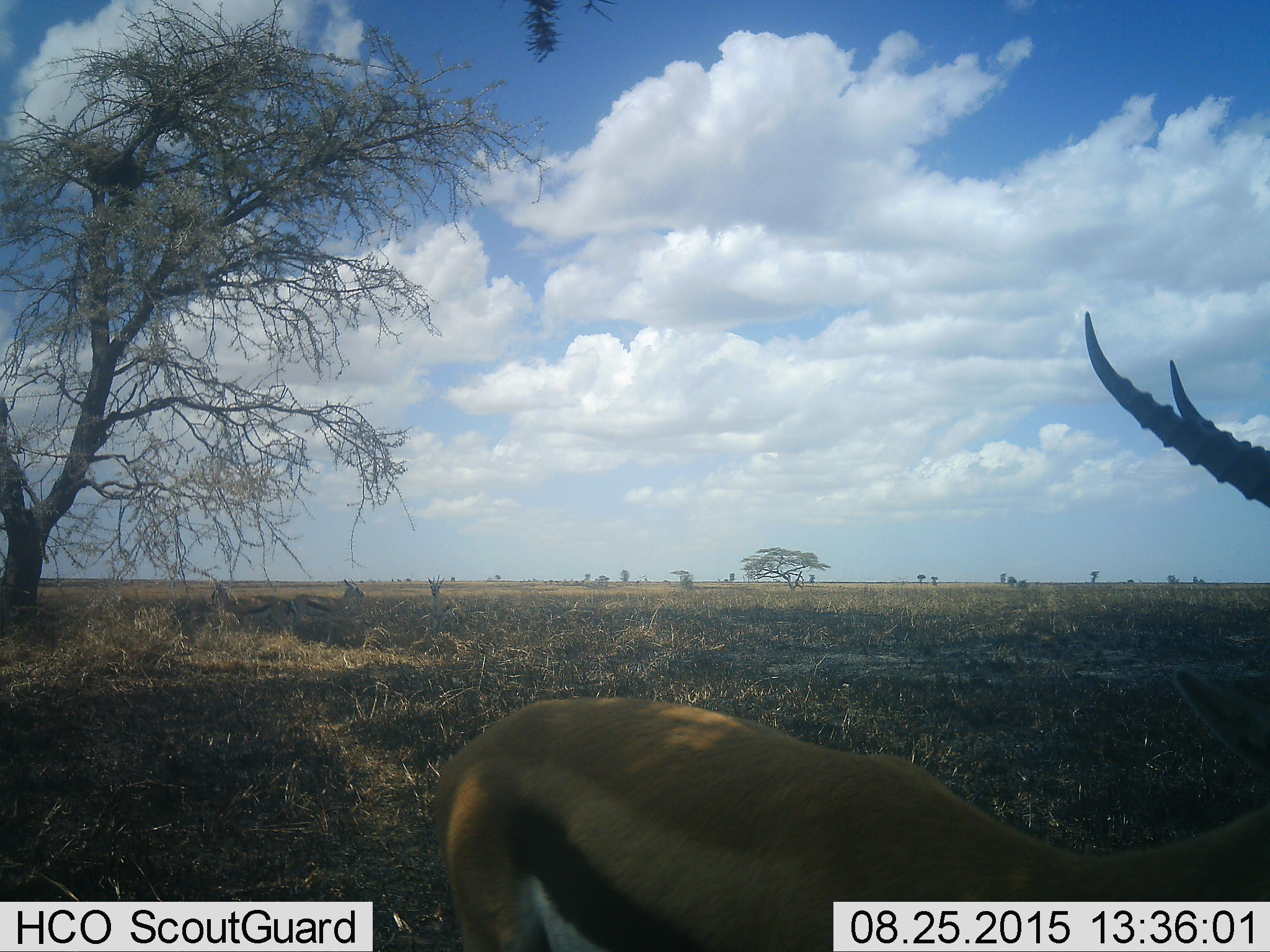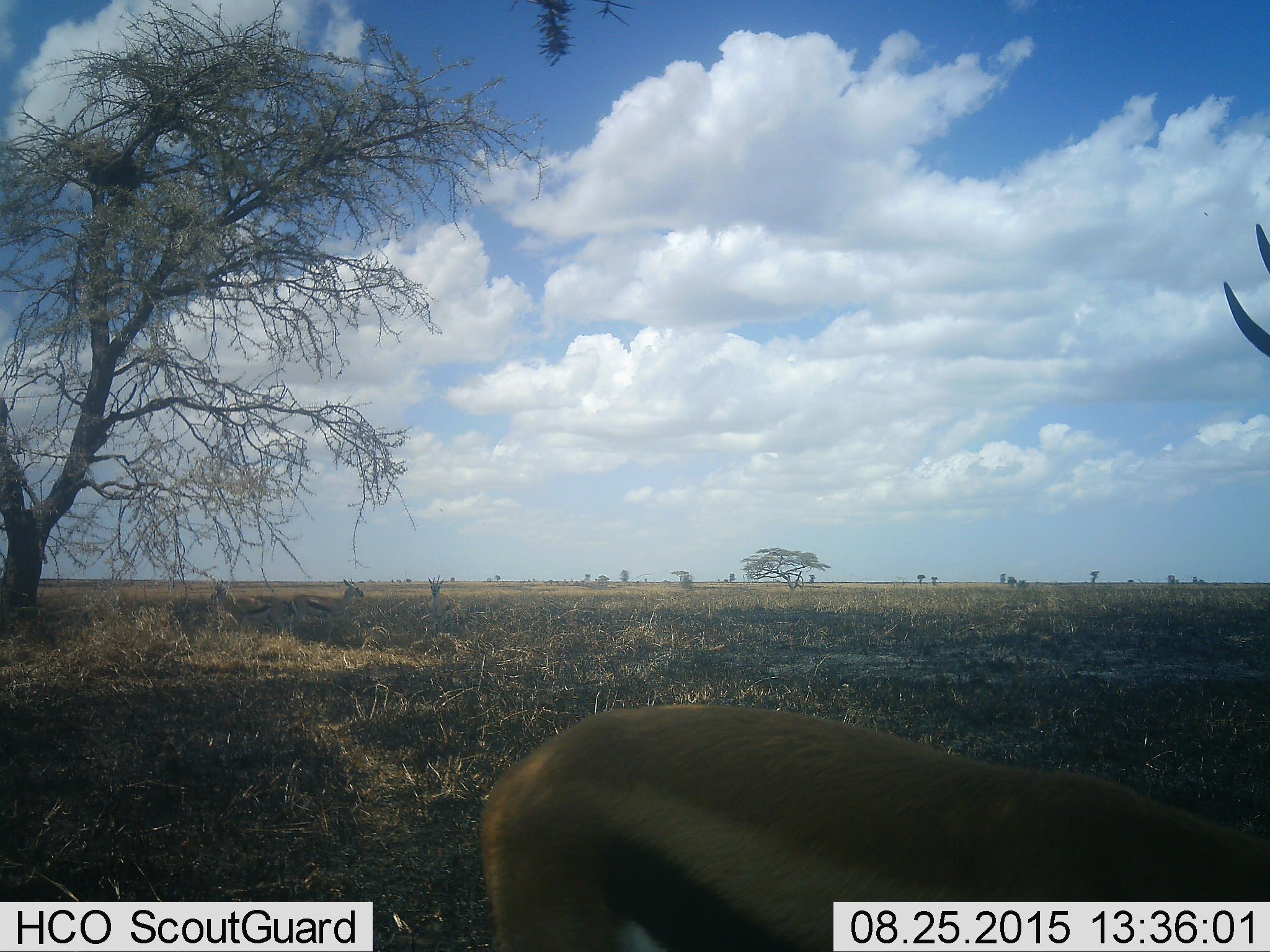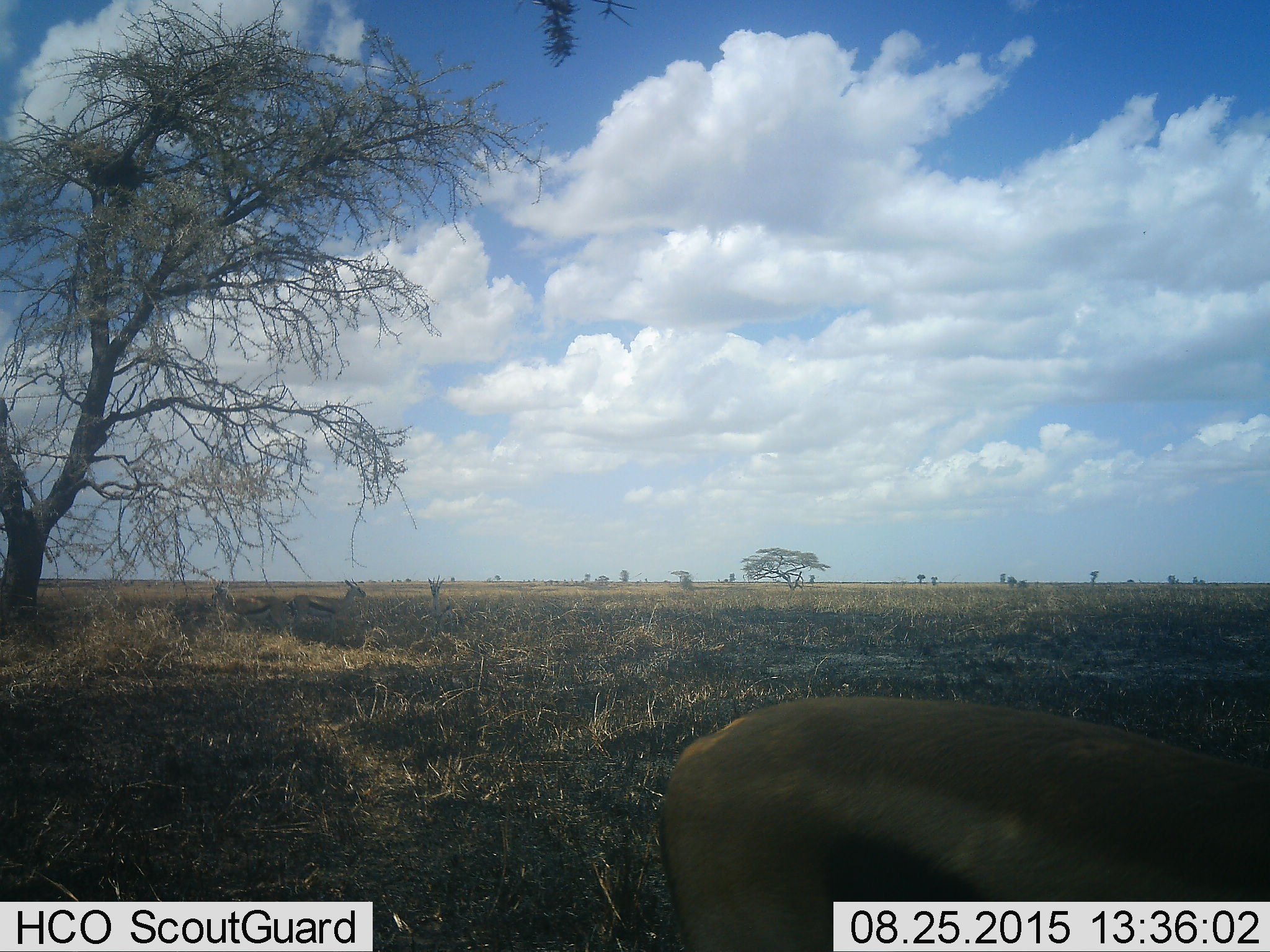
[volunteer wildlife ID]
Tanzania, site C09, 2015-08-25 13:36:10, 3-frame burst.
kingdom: Animalia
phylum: Chordata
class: Mammalia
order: Artiodactyla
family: Bovidae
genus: Eudorcas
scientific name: Eudorcas thomsonii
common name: thomson's gazelle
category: gazellethomsons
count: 4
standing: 64%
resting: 0%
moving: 36%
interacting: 0%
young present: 0%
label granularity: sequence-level